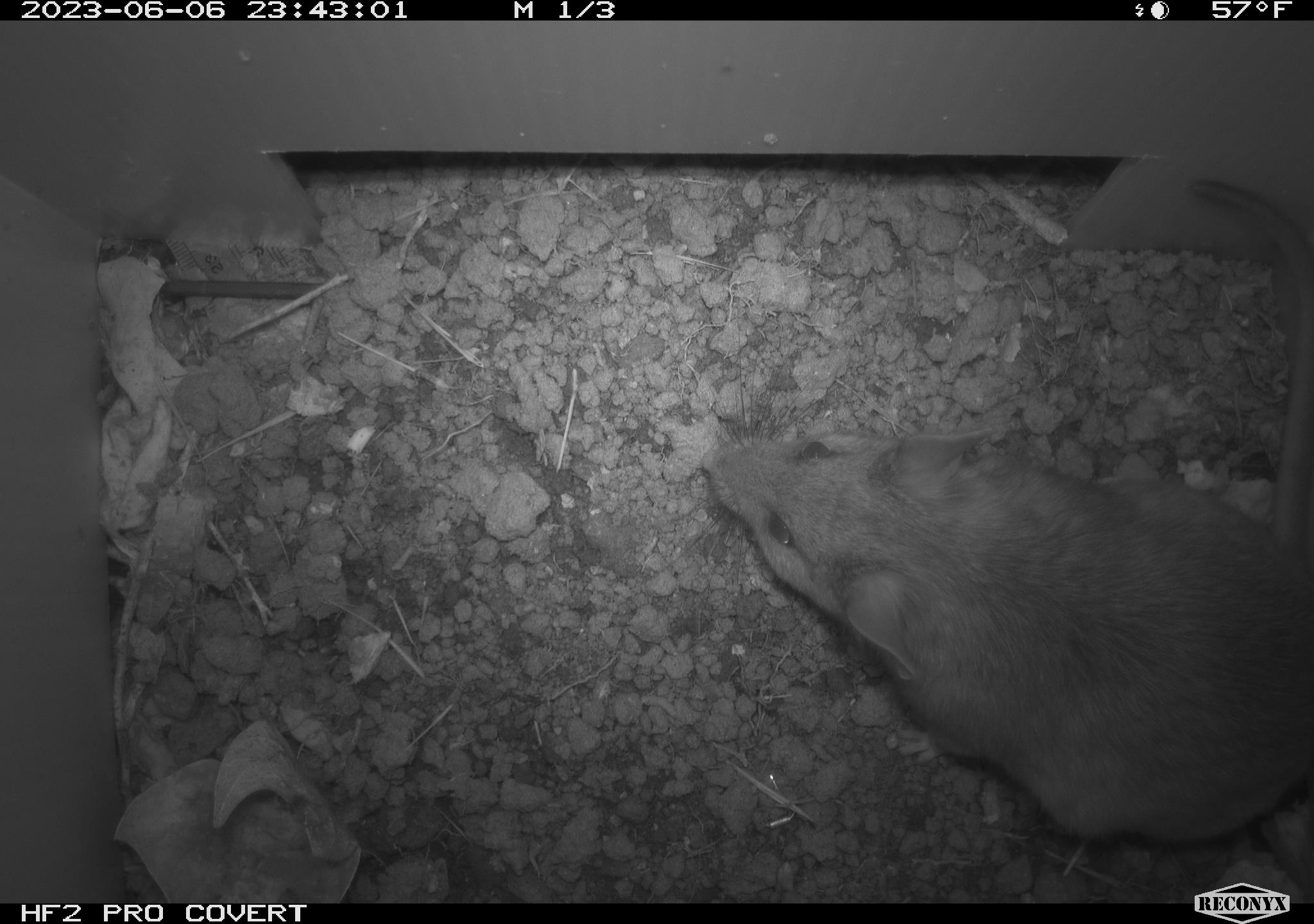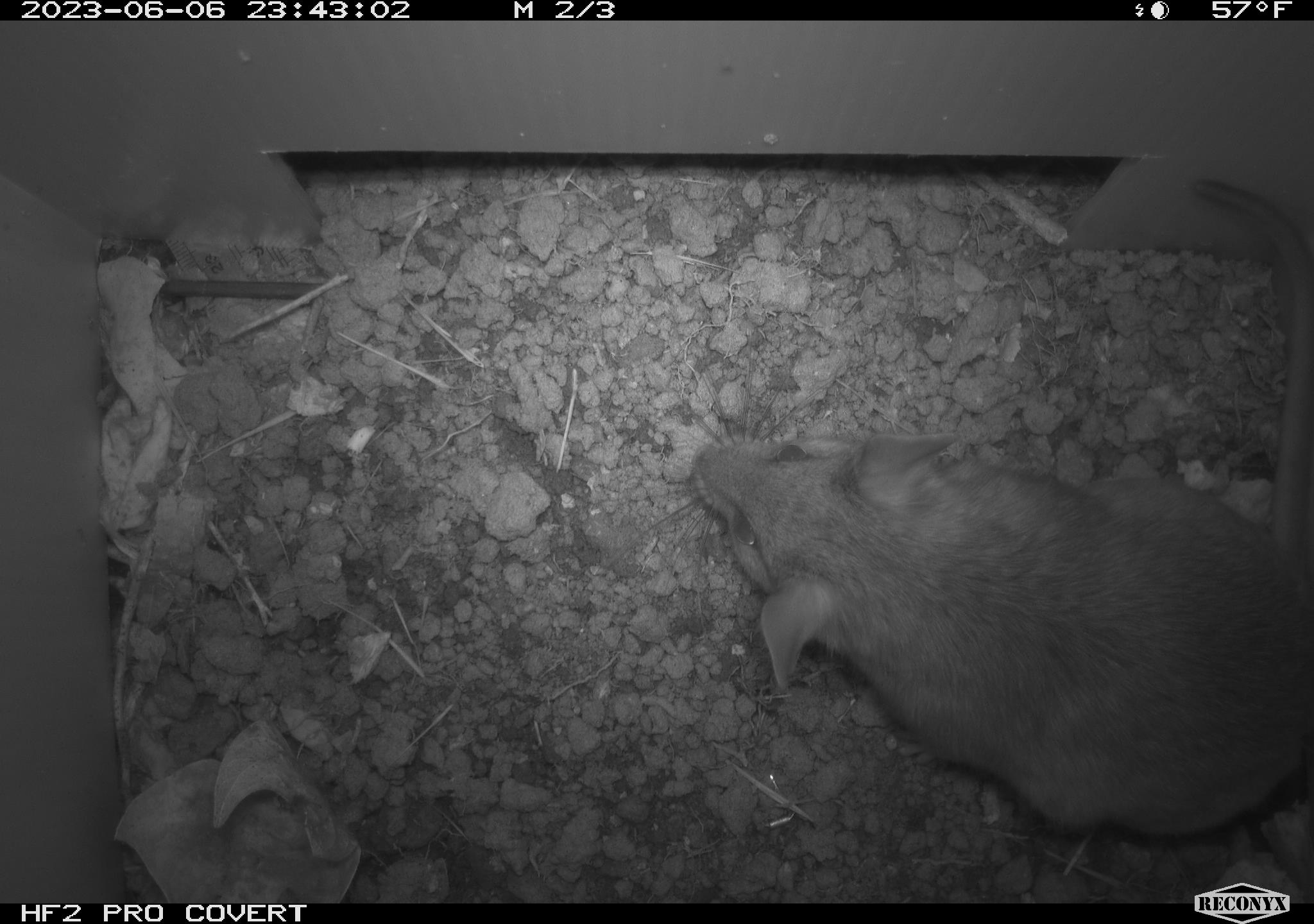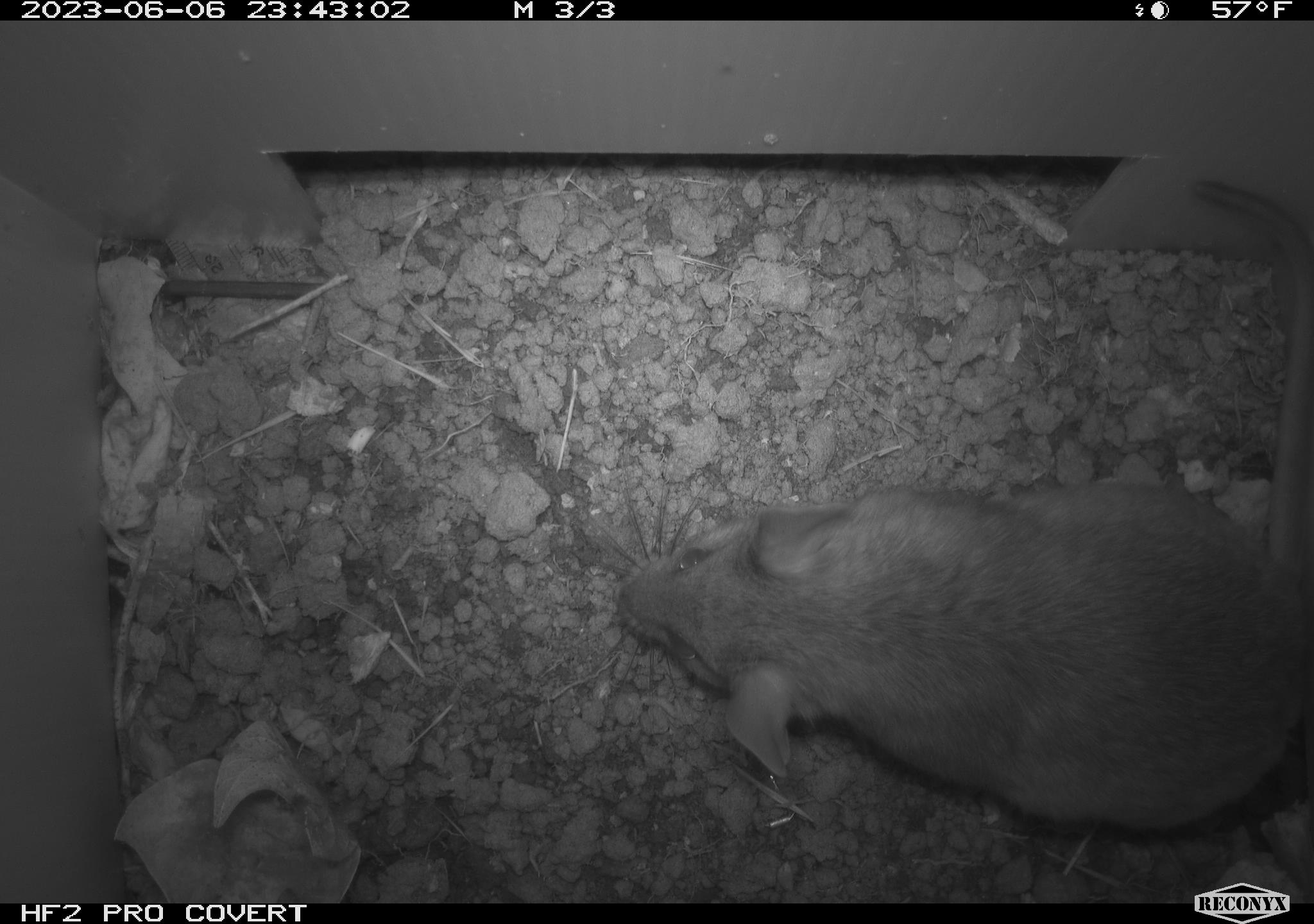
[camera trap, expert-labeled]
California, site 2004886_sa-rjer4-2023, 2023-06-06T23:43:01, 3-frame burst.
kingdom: Animalia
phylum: Chordata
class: Mammalia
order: Rodentia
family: Cricetidae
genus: Neotoma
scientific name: Neotoma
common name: pack rat or woodrat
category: neotoma species